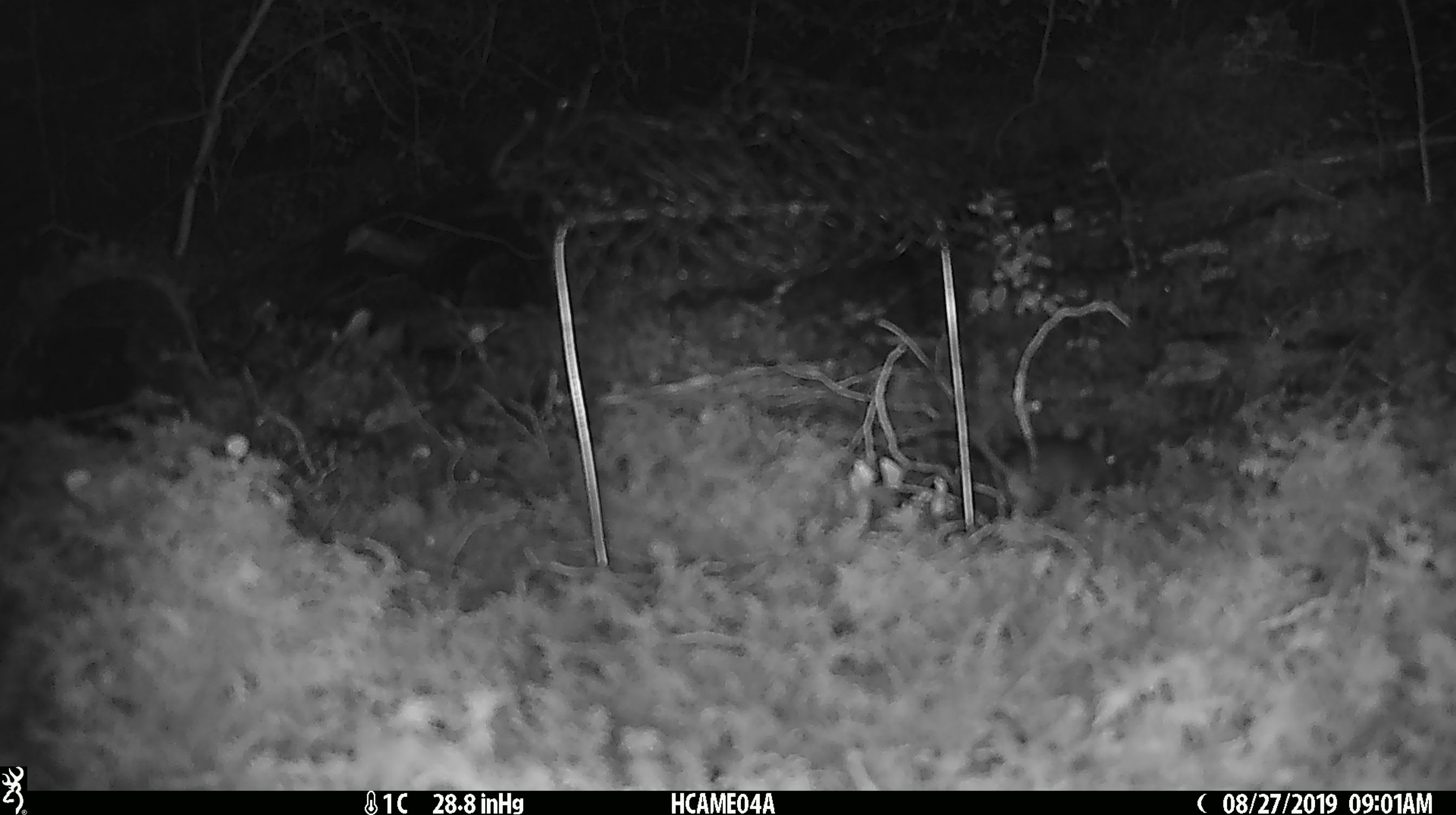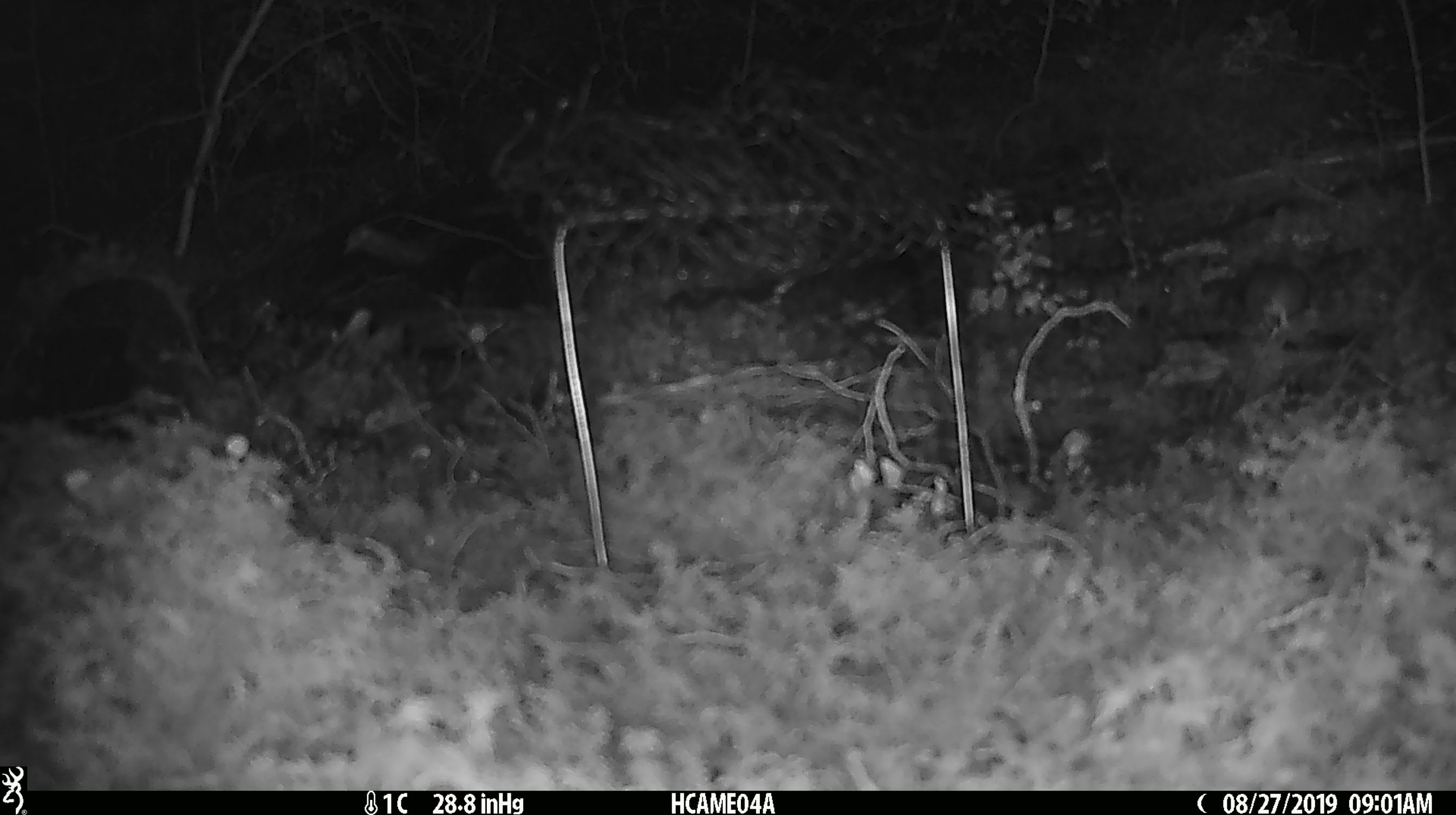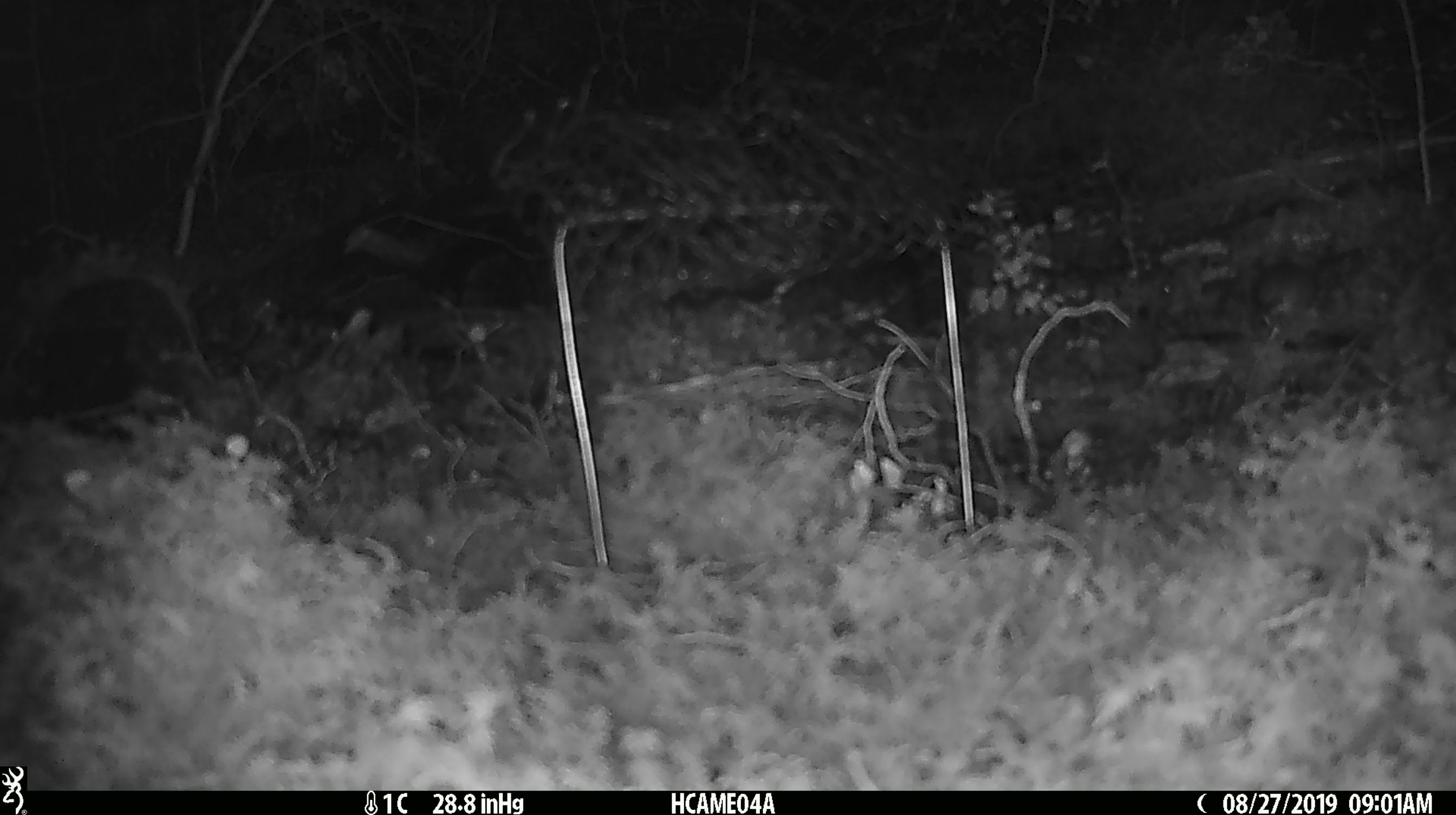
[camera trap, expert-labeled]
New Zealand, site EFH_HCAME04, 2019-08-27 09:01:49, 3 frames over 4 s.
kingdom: Animalia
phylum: Chordata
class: Mammalia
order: Rodentia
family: Muridae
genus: Mus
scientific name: Mus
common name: mouse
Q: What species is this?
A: Mouse (Mus).